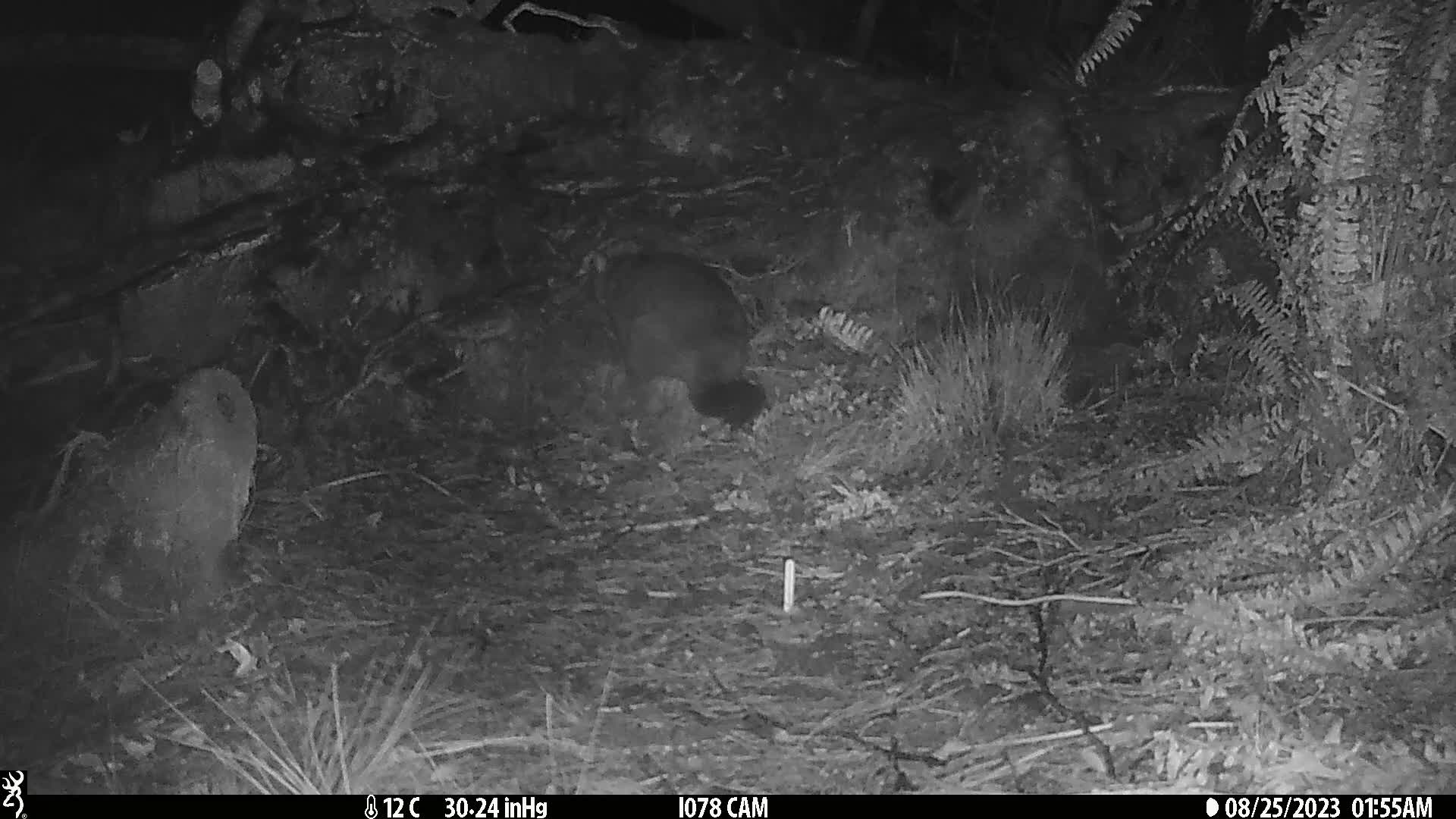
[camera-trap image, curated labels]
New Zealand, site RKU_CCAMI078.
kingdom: Animalia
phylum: Chordata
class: Mammalia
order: Diprotodontia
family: Phalangeridae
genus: Trichosurus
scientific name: Trichosurus vulpecula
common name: common brushtail possum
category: possum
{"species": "possum (common brushtail possum) (Trichosurus vulpecula)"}